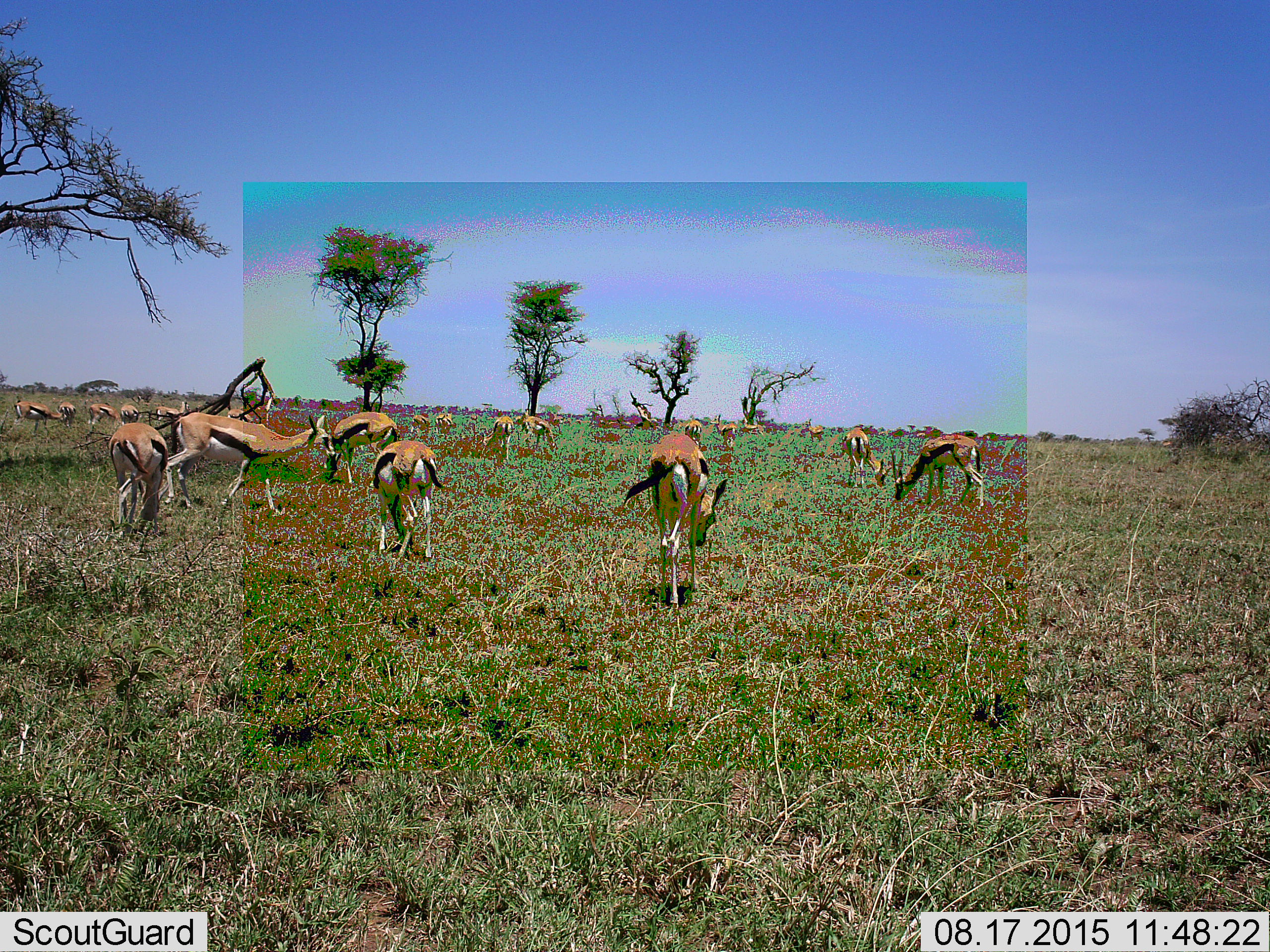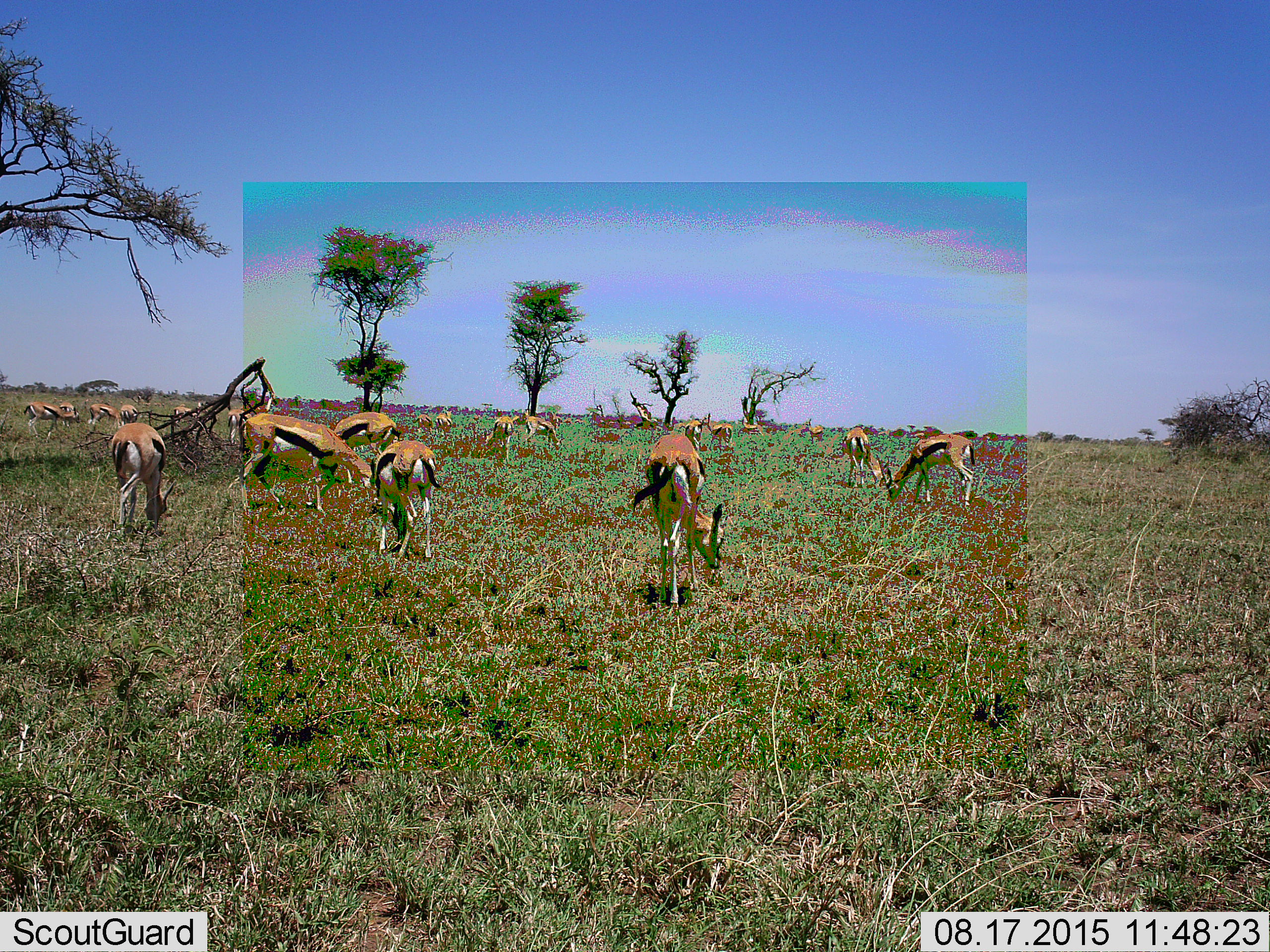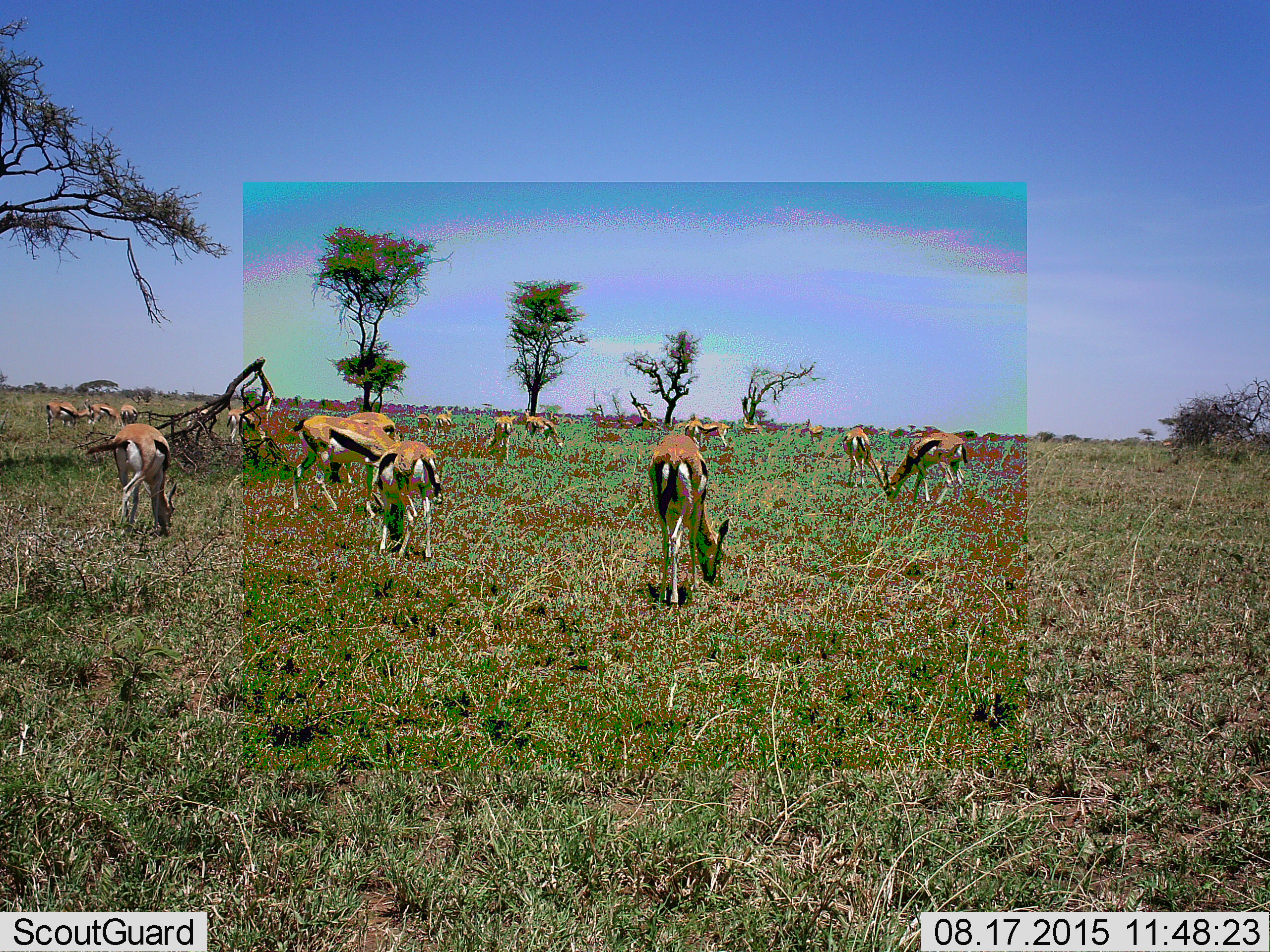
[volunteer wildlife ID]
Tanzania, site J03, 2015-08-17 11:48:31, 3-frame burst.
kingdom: Animalia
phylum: Chordata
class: Mammalia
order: Artiodactyla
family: Bovidae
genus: Eudorcas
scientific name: Eudorcas thomsonii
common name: thomson's gazelle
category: gazellethomsons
Gazellethomsons (thomson's gazelle) (Eudorcas thomsonii), count 11-50. Behavior (volunteer vote fractions): standing 50%, resting 0%, moving 50%, interacting 10%. Young present (vote fraction): 0%. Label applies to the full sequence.